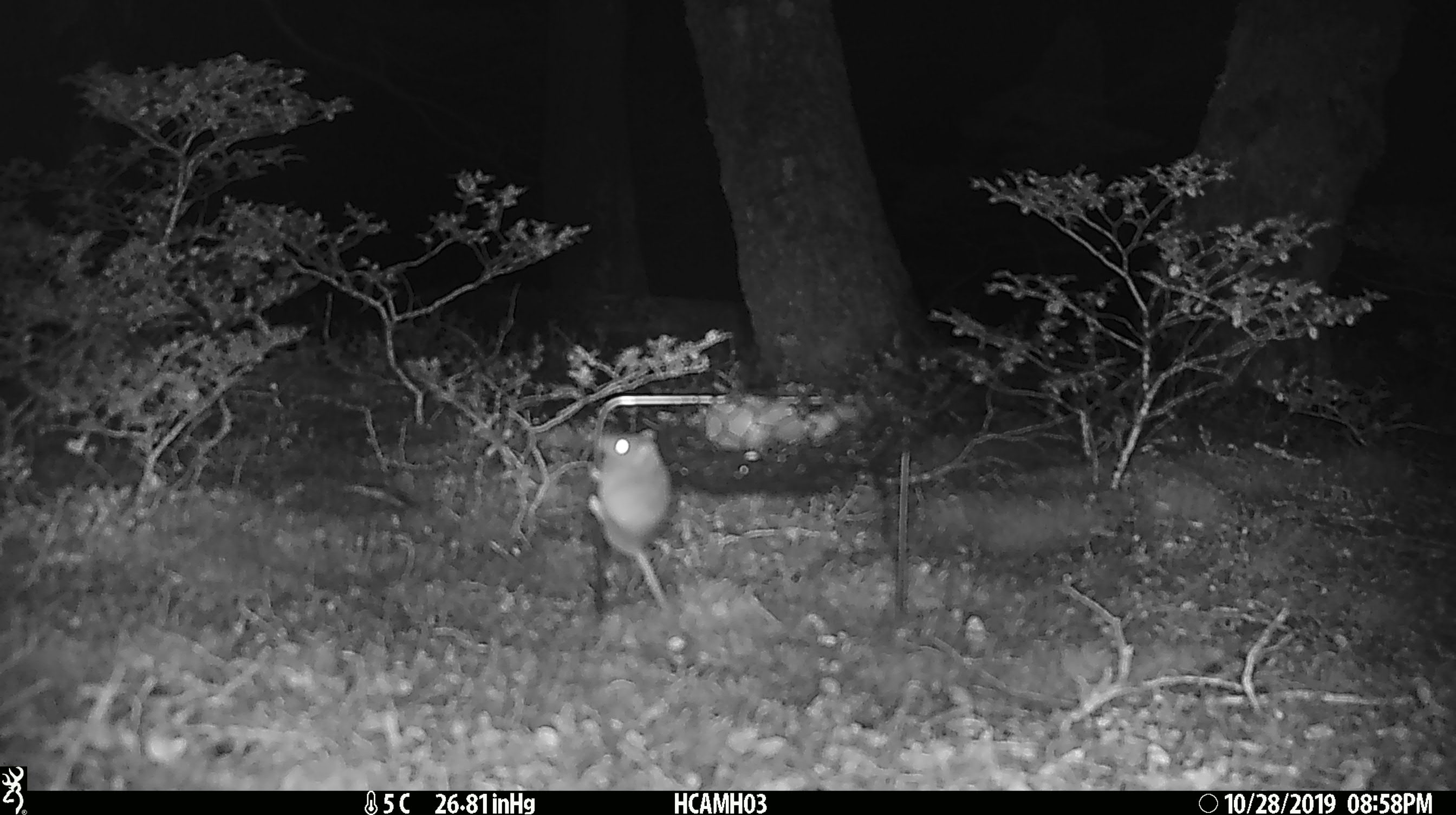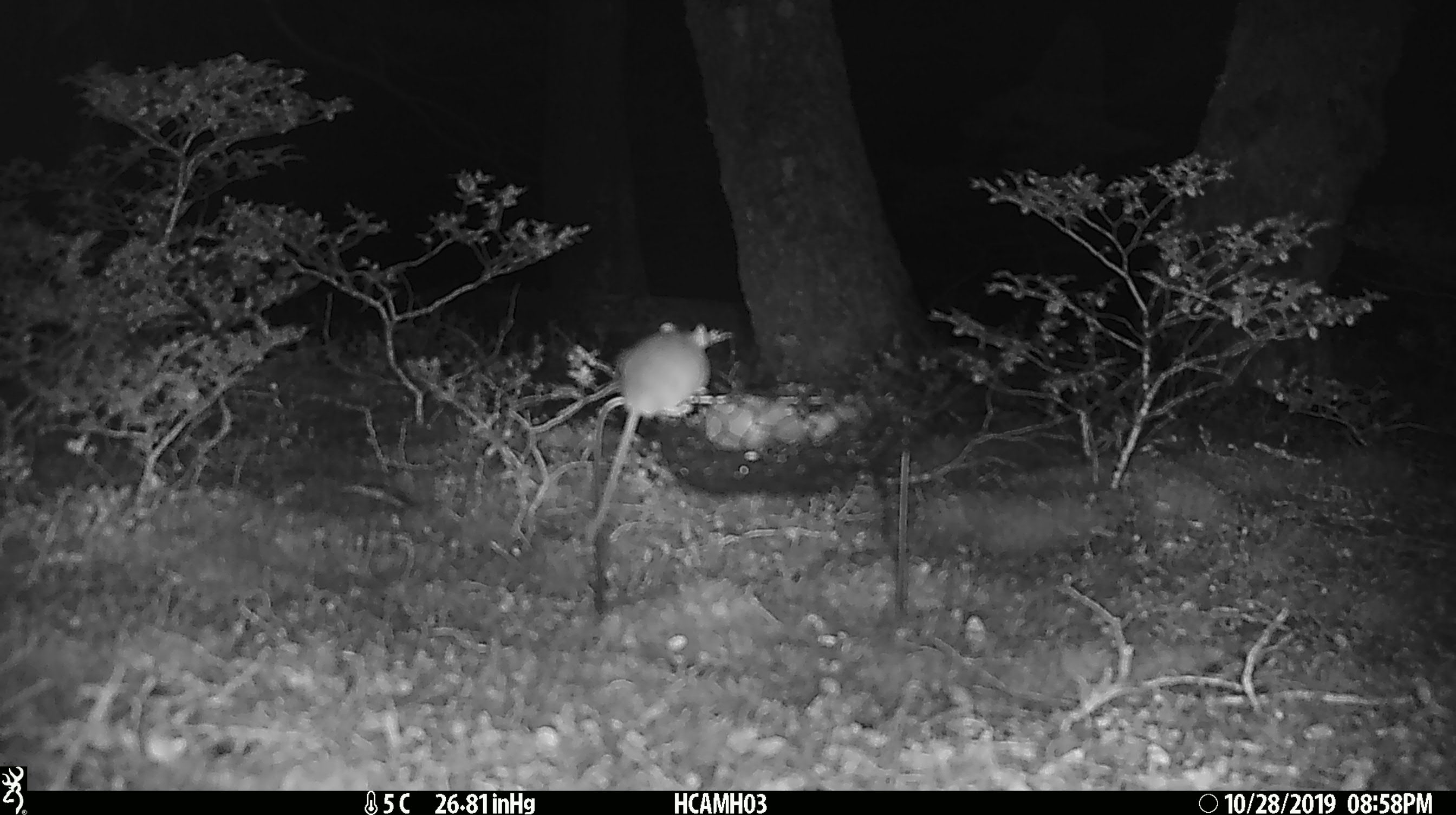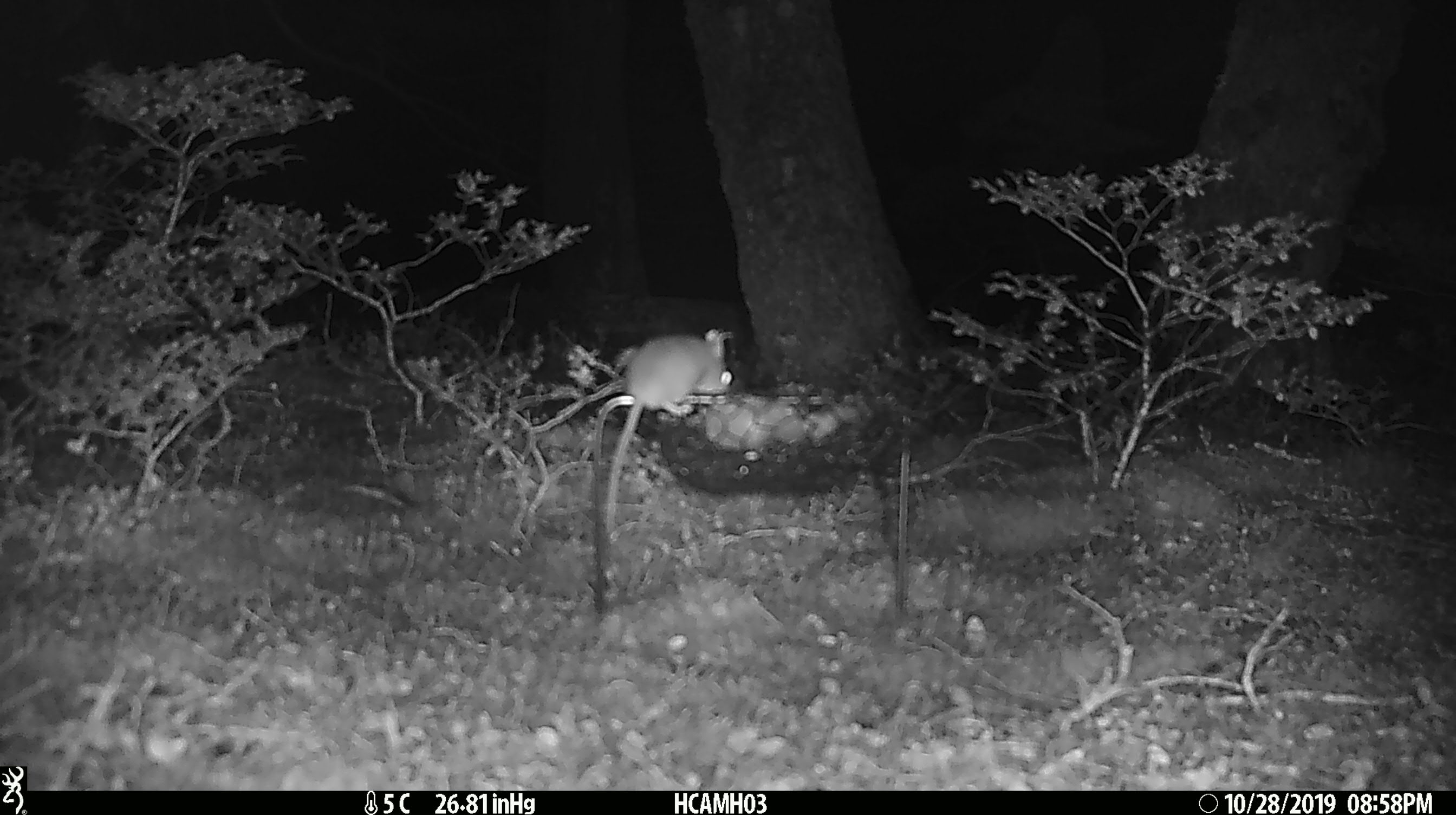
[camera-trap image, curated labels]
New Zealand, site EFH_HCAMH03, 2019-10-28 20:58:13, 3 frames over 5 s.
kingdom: Animalia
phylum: Chordata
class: Mammalia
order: Rodentia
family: Muridae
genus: Mus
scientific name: Mus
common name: mouse